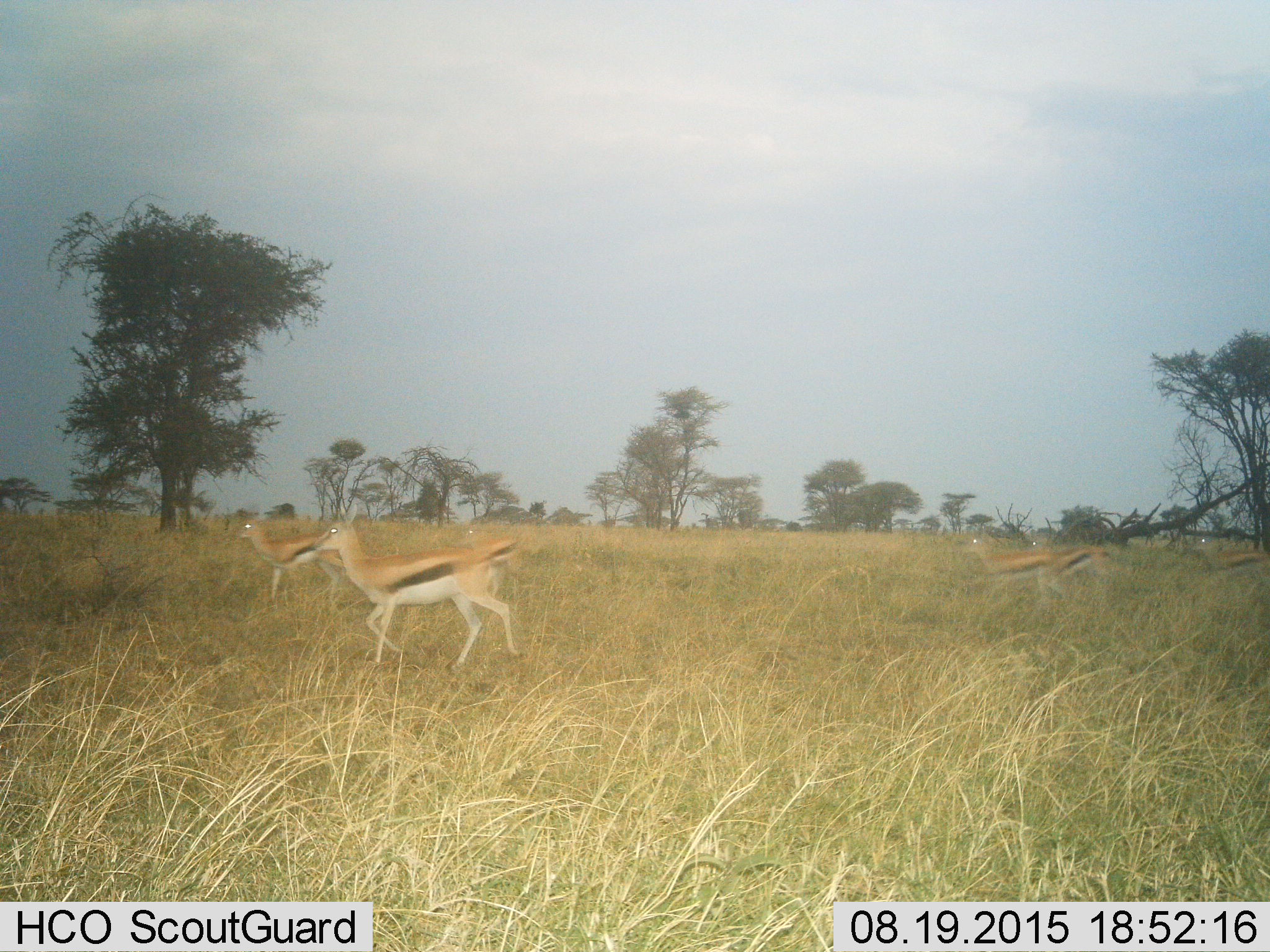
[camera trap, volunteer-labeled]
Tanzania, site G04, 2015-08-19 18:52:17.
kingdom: Animalia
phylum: Chordata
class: Mammalia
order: Artiodactyla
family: Bovidae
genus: Eudorcas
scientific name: Eudorcas thomsonii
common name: thomson's gazelle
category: gazellethomsons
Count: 5.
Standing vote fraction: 12%.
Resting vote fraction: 0%.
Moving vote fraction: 94%.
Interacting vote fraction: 0%.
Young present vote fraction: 6%.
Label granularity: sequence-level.